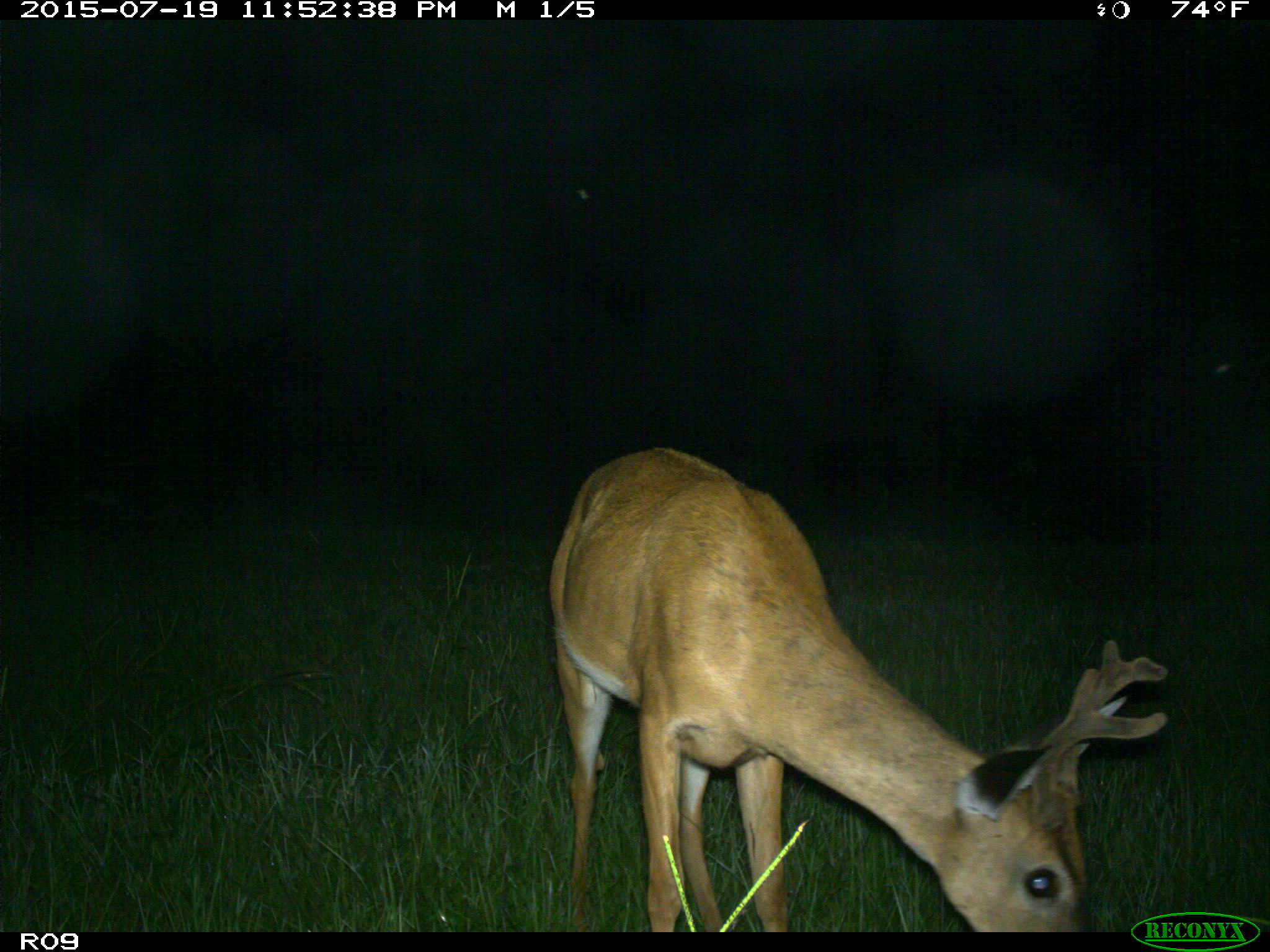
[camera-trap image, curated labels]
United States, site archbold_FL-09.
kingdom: Animalia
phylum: Chordata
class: Mammalia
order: Artiodactyla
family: Cervidae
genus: Odocoileus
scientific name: Odocoileus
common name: deer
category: unidentified deer